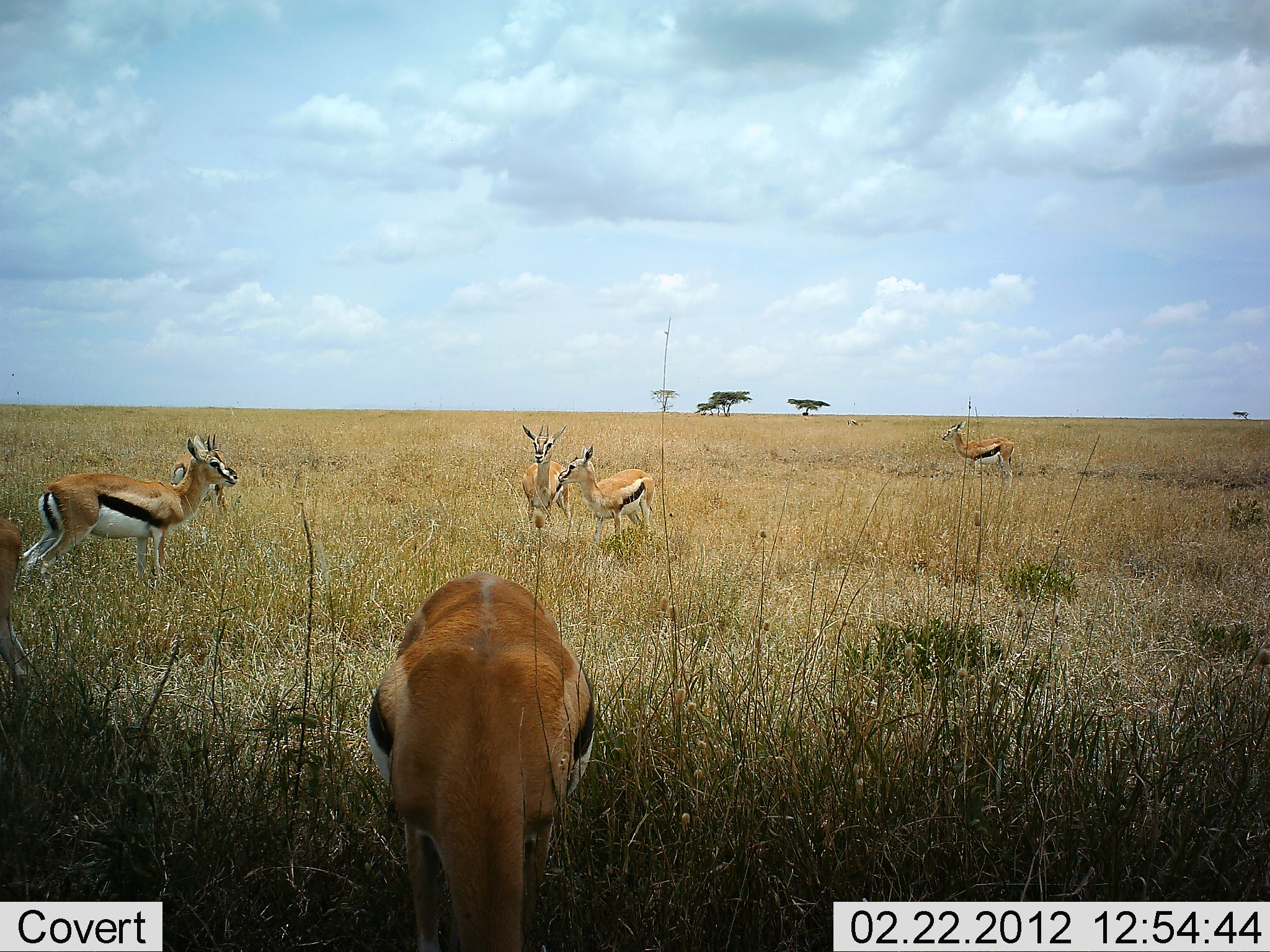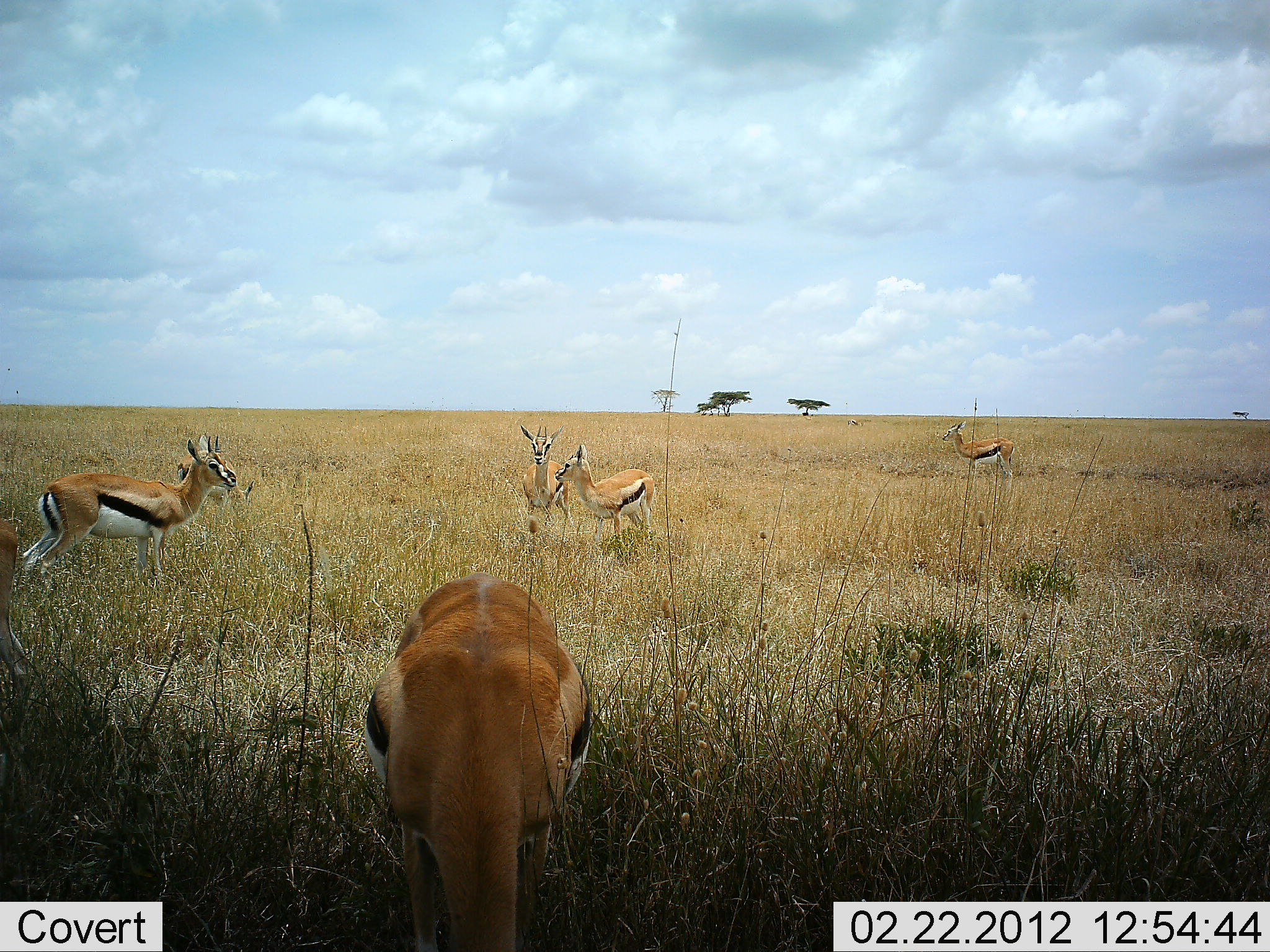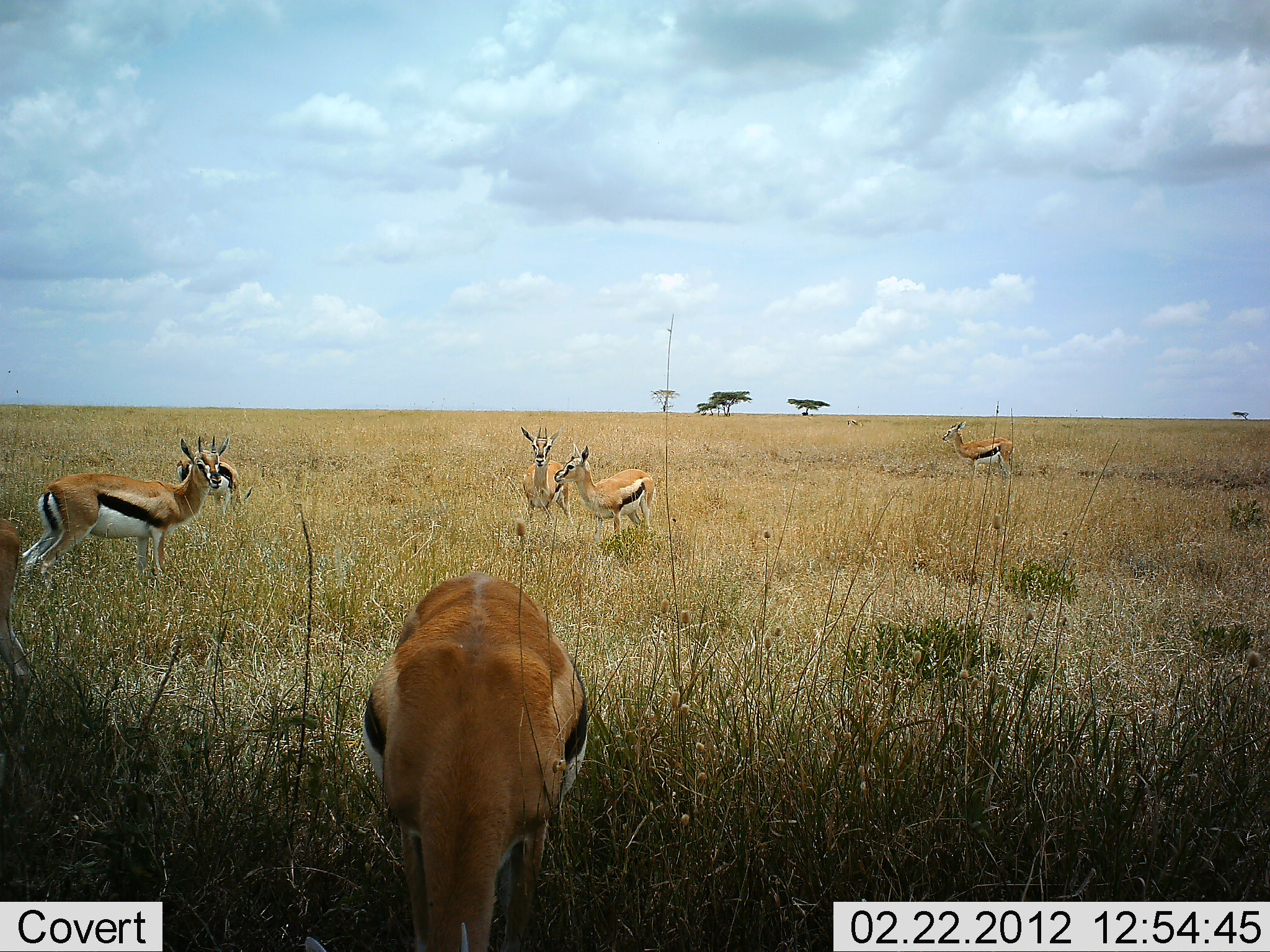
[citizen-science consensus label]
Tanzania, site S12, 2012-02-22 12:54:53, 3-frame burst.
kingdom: Animalia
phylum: Chordata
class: Mammalia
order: Artiodactyla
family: Bovidae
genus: Eudorcas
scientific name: Eudorcas thomsonii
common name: thomson's gazelle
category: gazellethomsons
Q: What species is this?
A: Gazellethomsons (thomson's gazelle) (Eudorcas thomsonii).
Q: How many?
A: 6.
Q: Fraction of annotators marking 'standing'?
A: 100%.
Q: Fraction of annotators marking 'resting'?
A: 0%.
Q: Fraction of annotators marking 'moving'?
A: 25%.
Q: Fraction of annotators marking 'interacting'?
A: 17%.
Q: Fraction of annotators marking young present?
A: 0%.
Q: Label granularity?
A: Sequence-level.